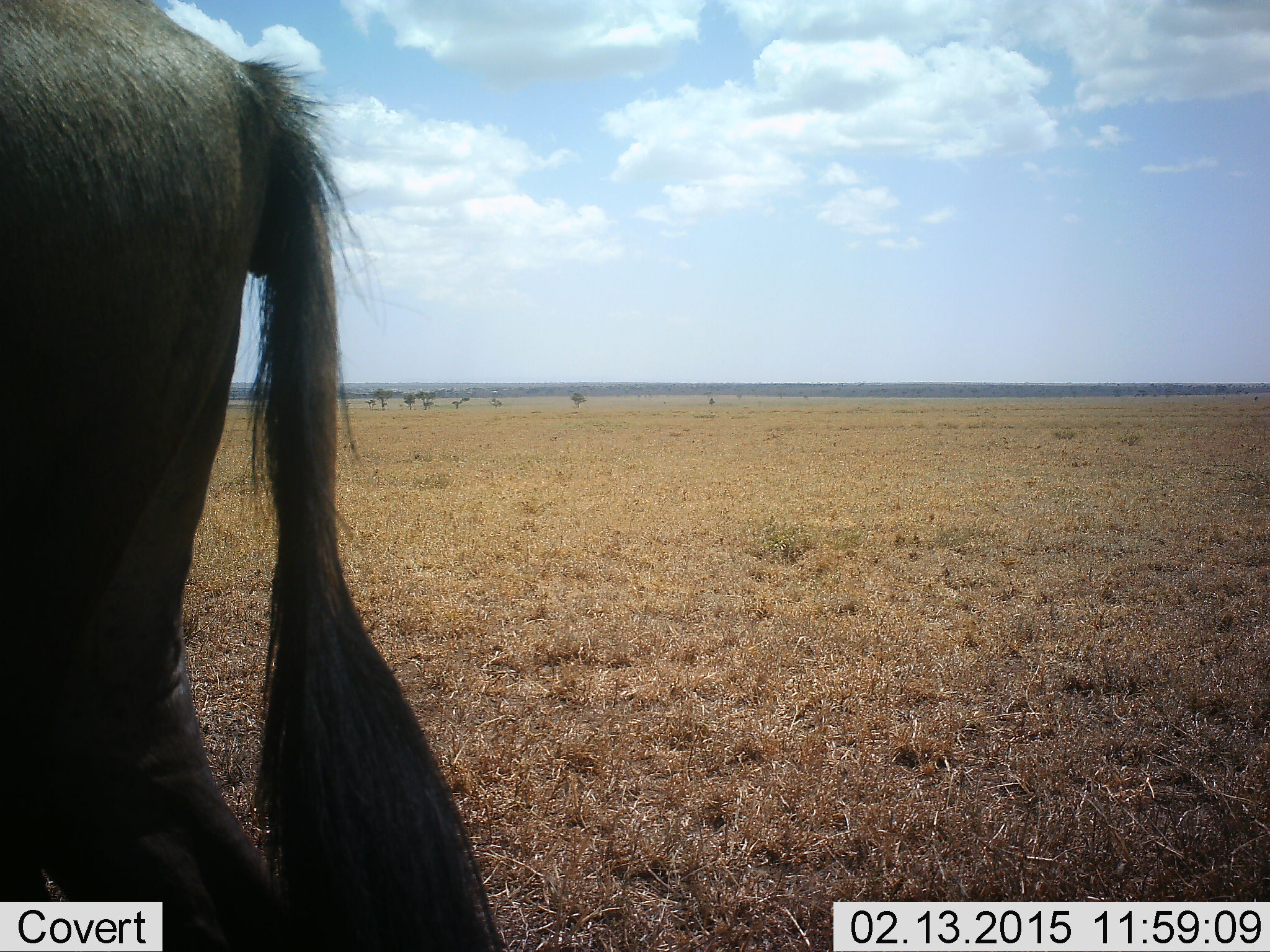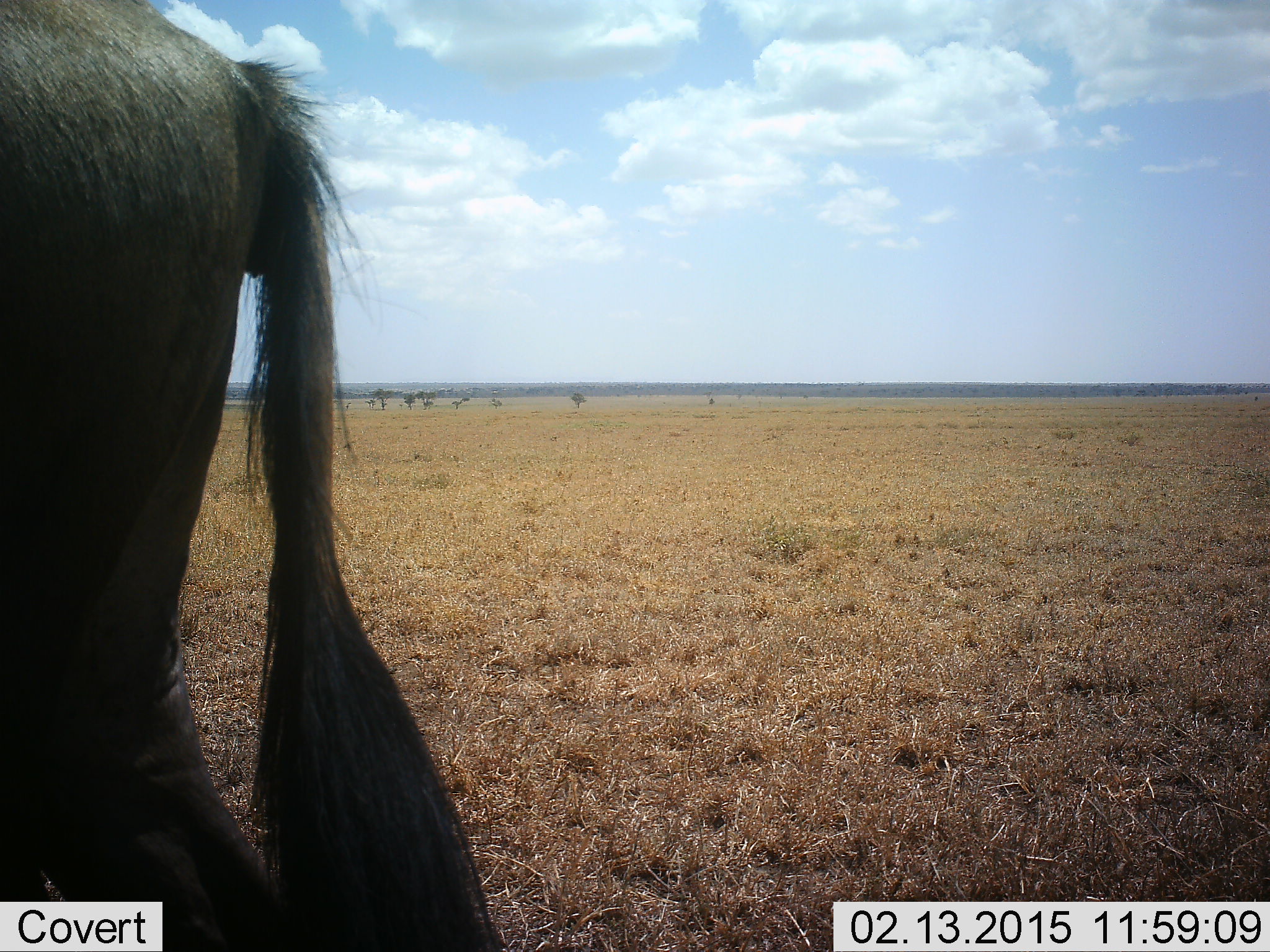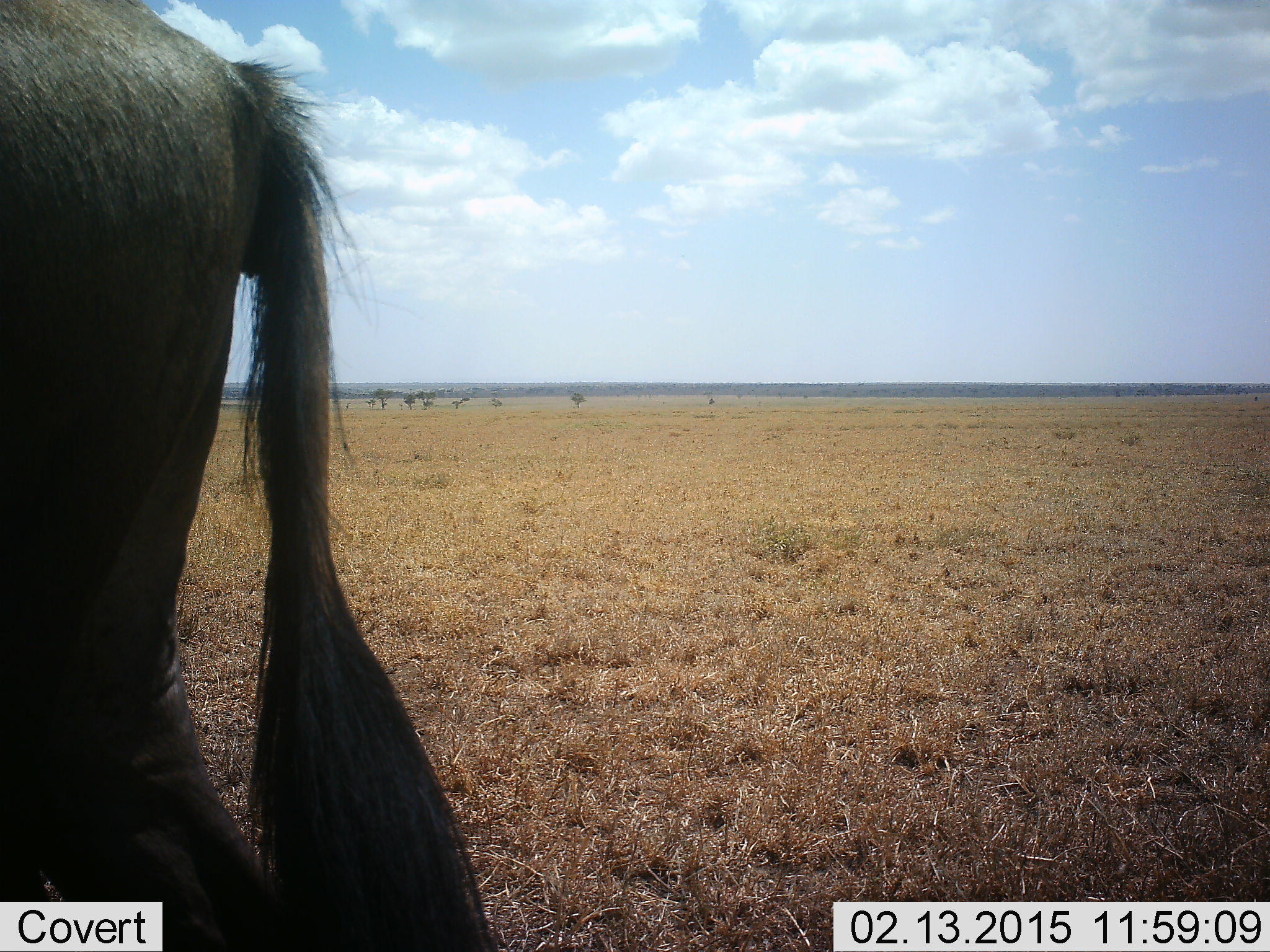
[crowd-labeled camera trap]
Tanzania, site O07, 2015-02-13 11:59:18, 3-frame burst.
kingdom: Animalia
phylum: Chordata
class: Mammalia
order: Artiodactyla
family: Bovidae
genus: Connochaetes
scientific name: Connochaetes taurinus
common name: blue wildebeest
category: wildebeest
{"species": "wildebeest (blue wildebeest) (Connochaetes taurinus)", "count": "1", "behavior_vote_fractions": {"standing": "100%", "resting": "0%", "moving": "0%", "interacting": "0%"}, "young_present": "0%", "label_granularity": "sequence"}